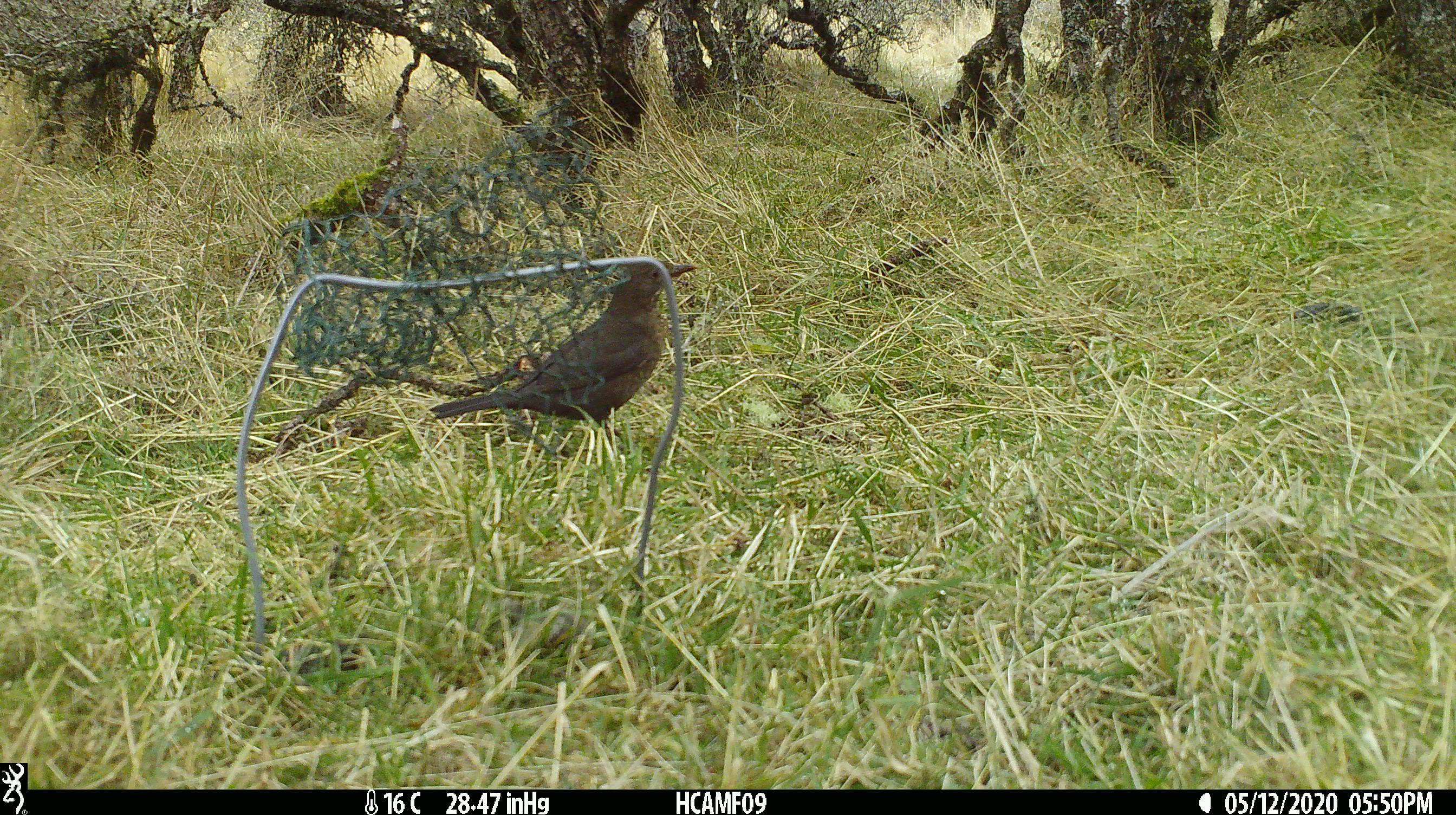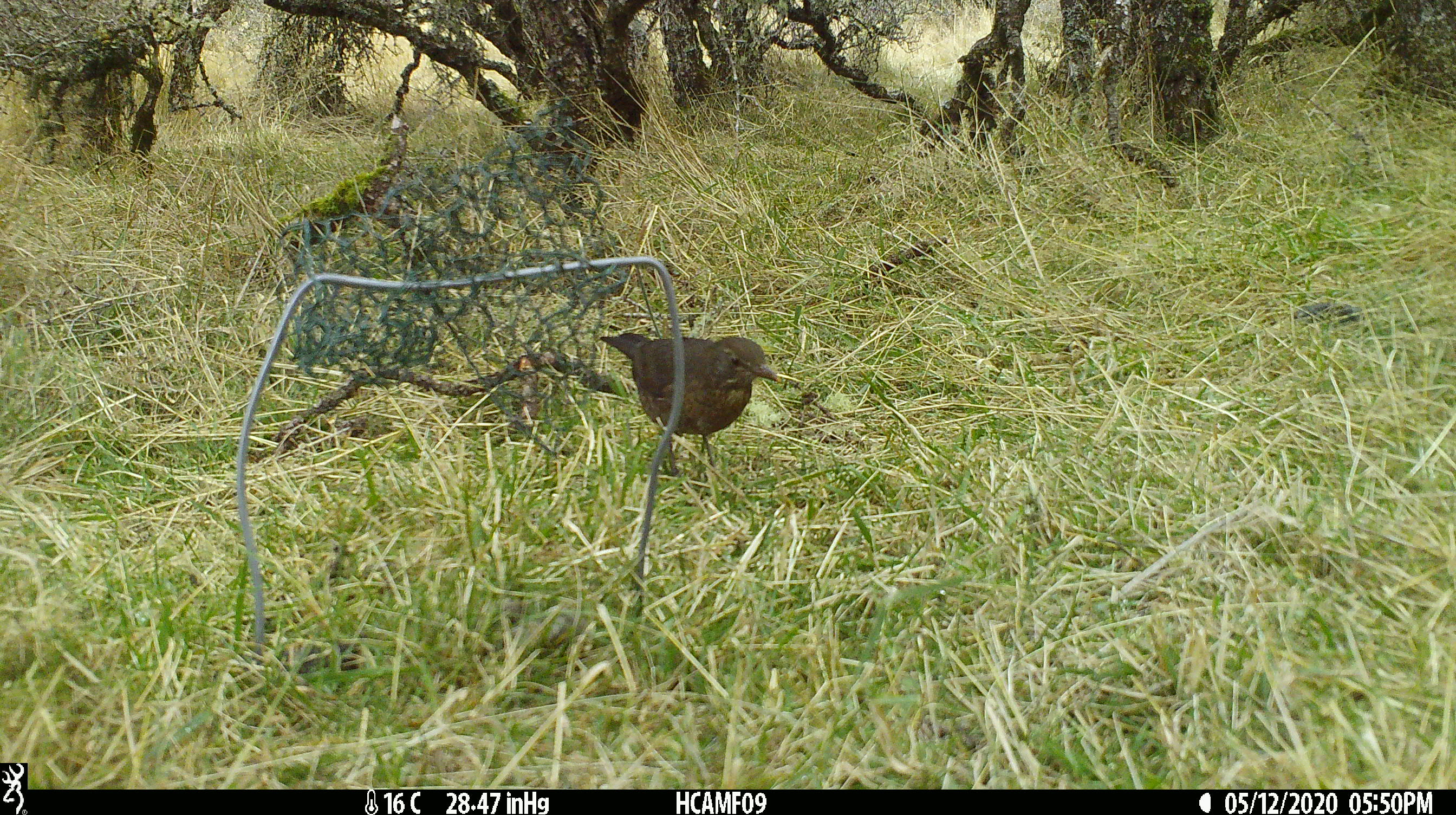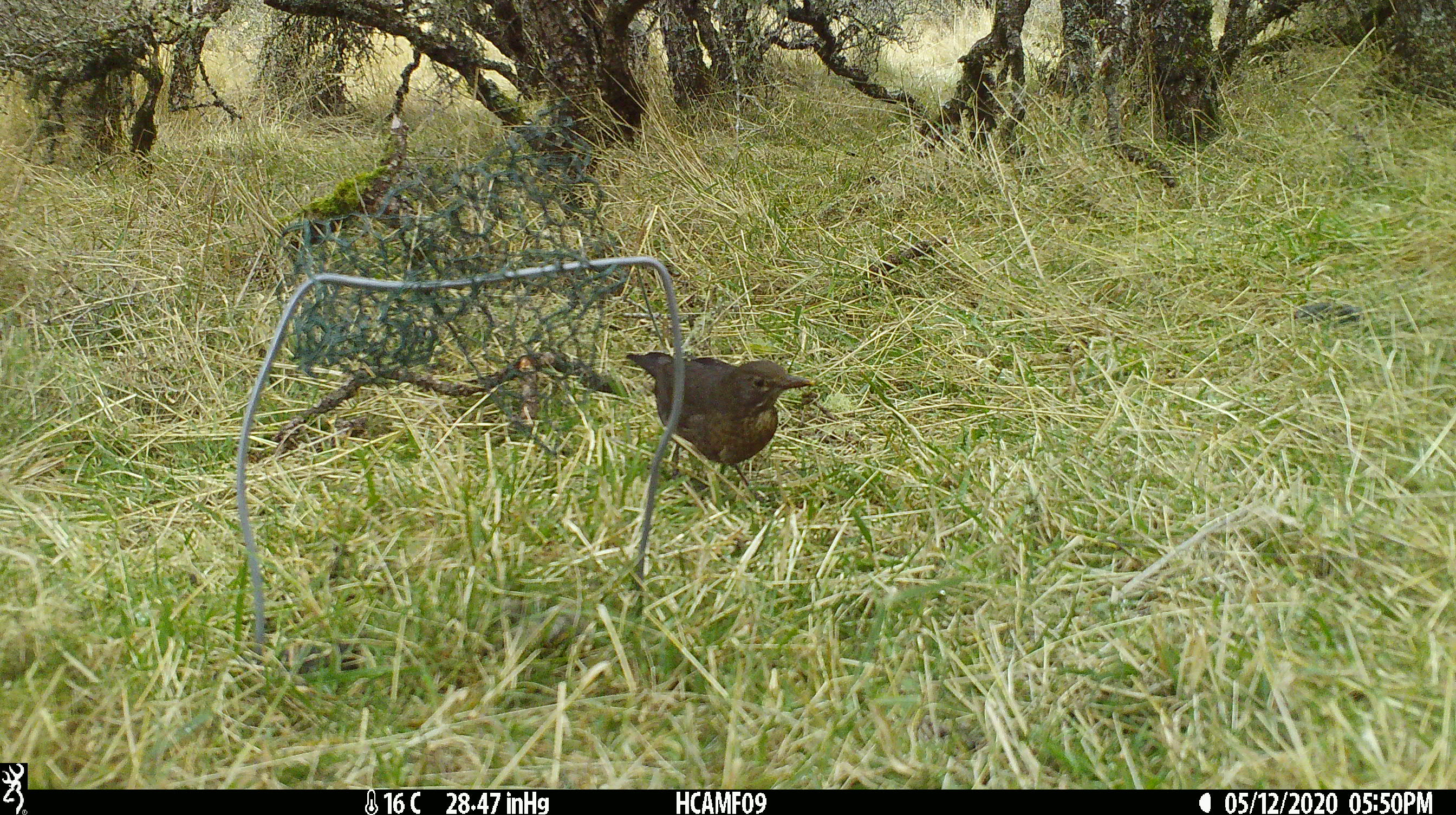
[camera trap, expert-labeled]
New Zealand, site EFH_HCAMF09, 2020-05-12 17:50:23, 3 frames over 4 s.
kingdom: Animalia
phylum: Chordata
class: Aves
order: Passeriformes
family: Turdidae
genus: Turdus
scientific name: Turdus merula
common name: eurasian blackbird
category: blackbird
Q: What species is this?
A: Blackbird (eurasian blackbird) (Turdus merula).